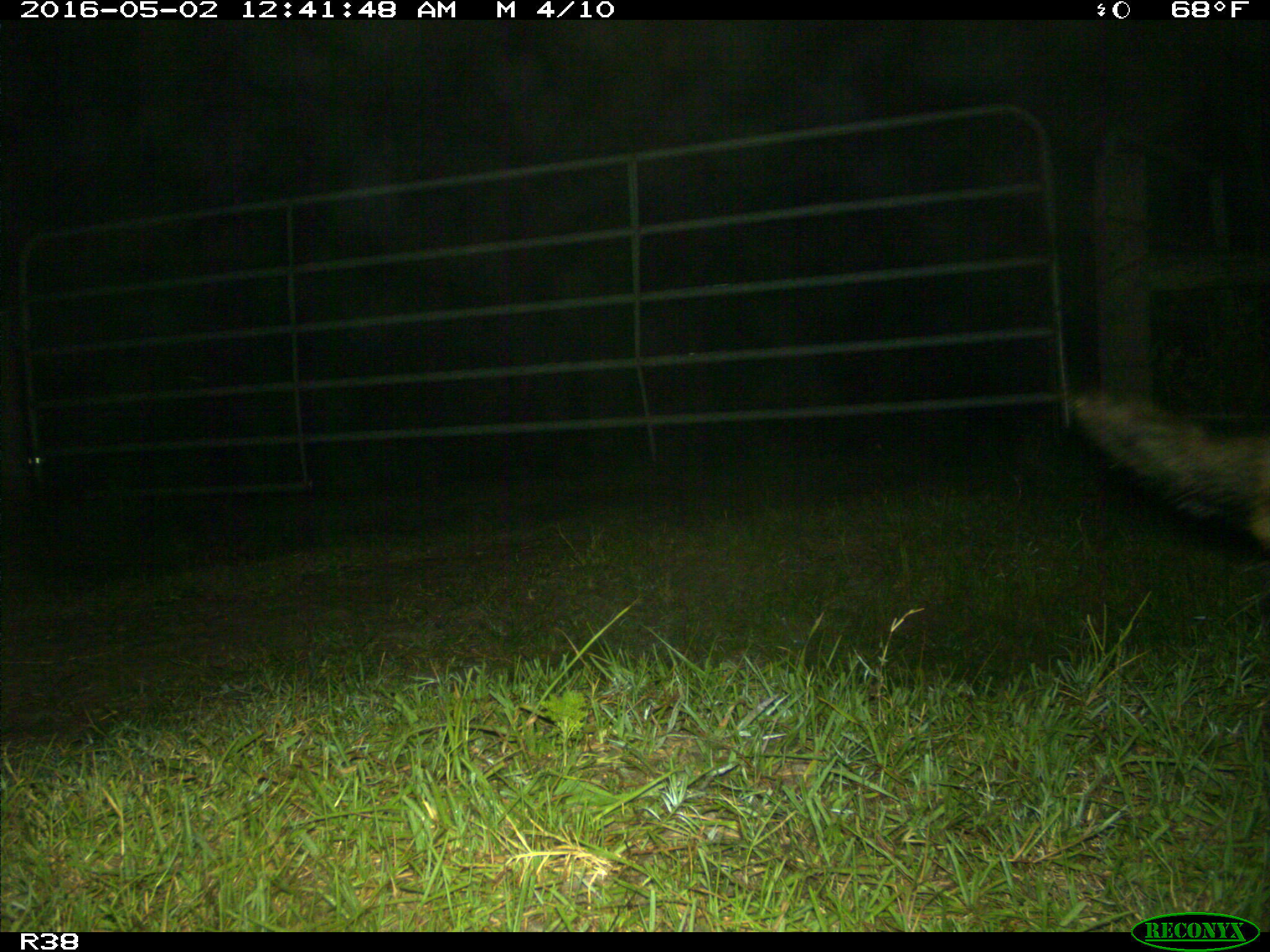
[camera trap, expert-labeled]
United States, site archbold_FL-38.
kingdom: Animalia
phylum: Chordata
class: Mammalia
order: Artiodactyla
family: Suidae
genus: Sus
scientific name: Sus scrofa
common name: wild boar